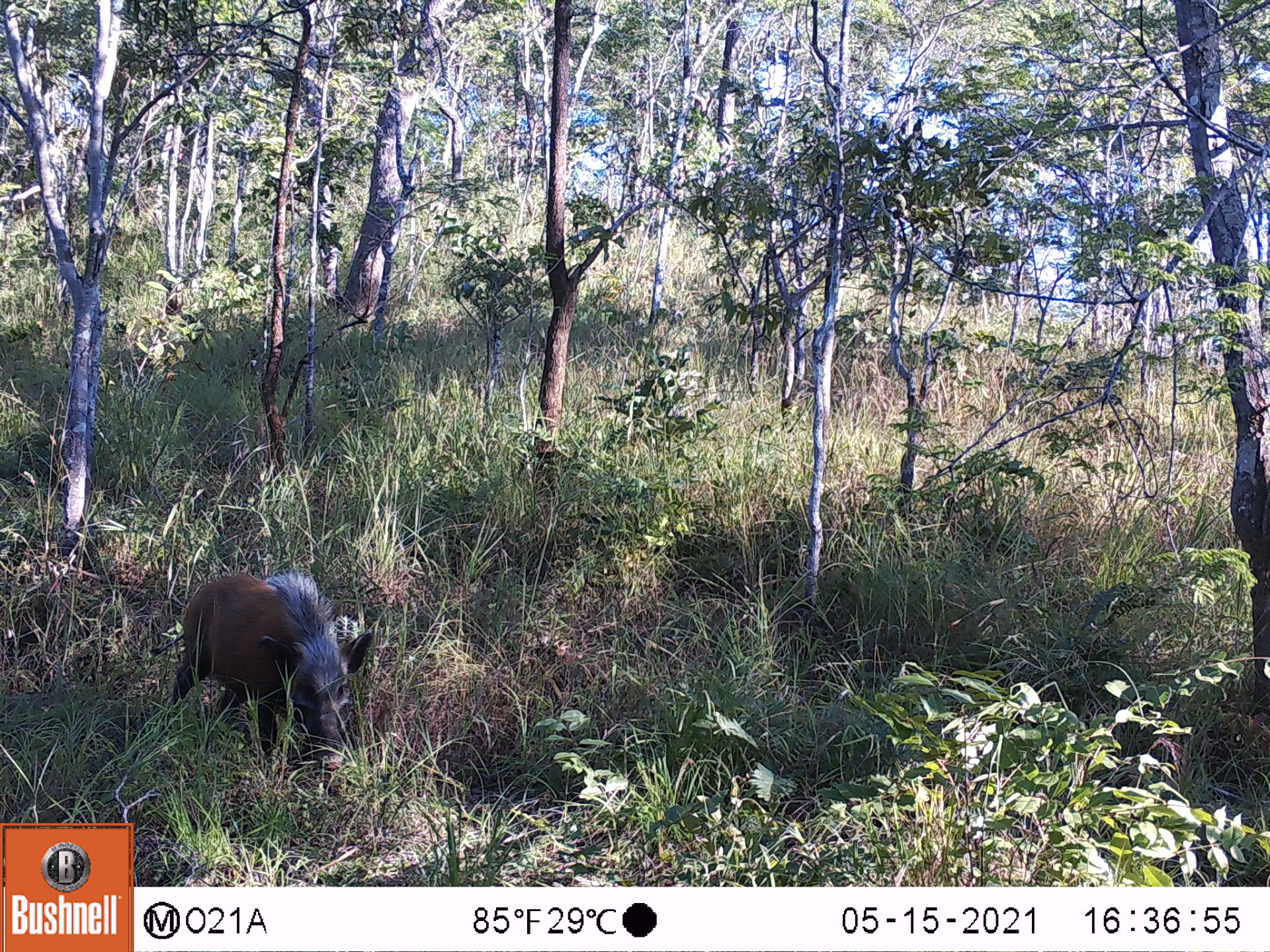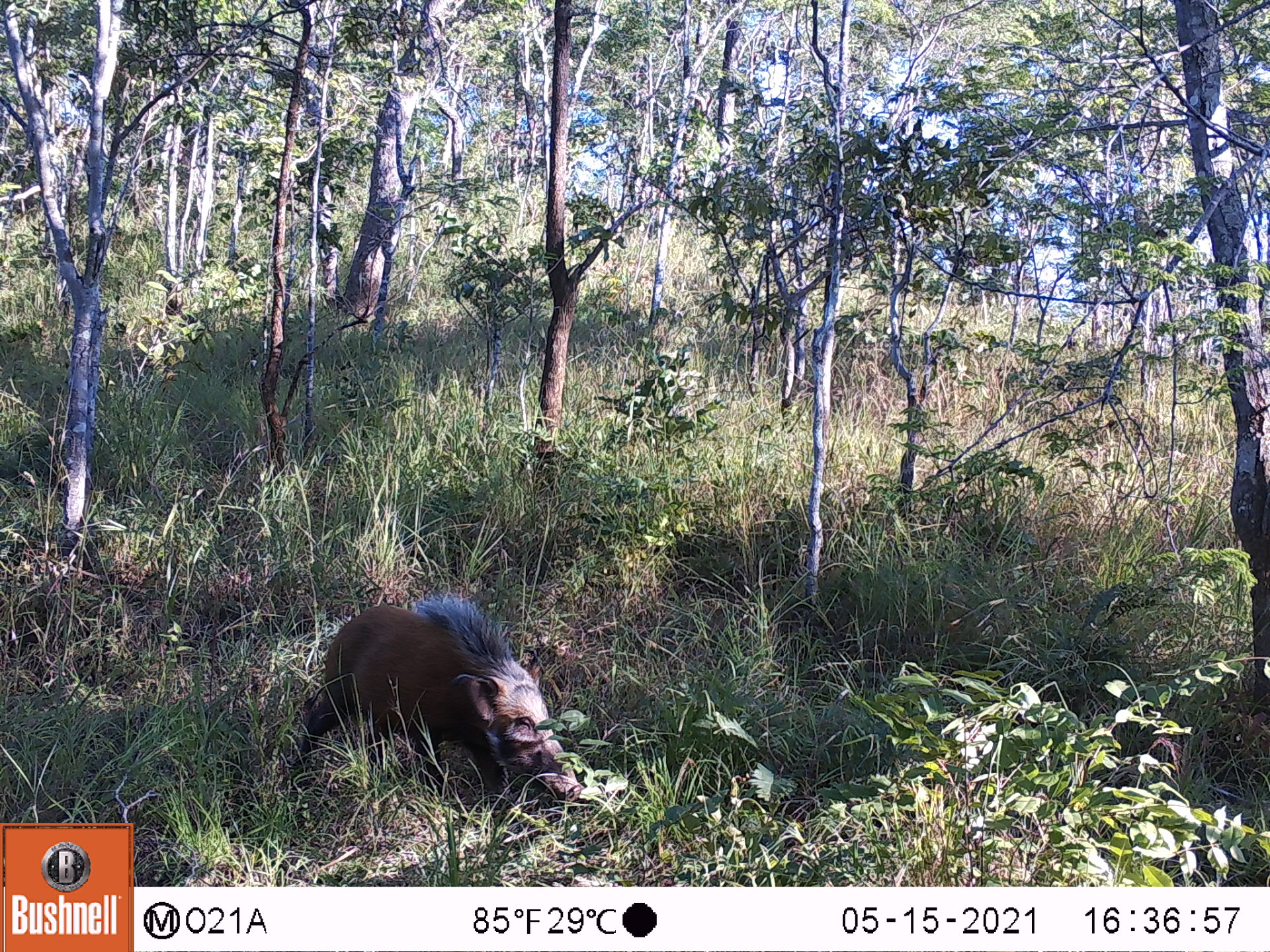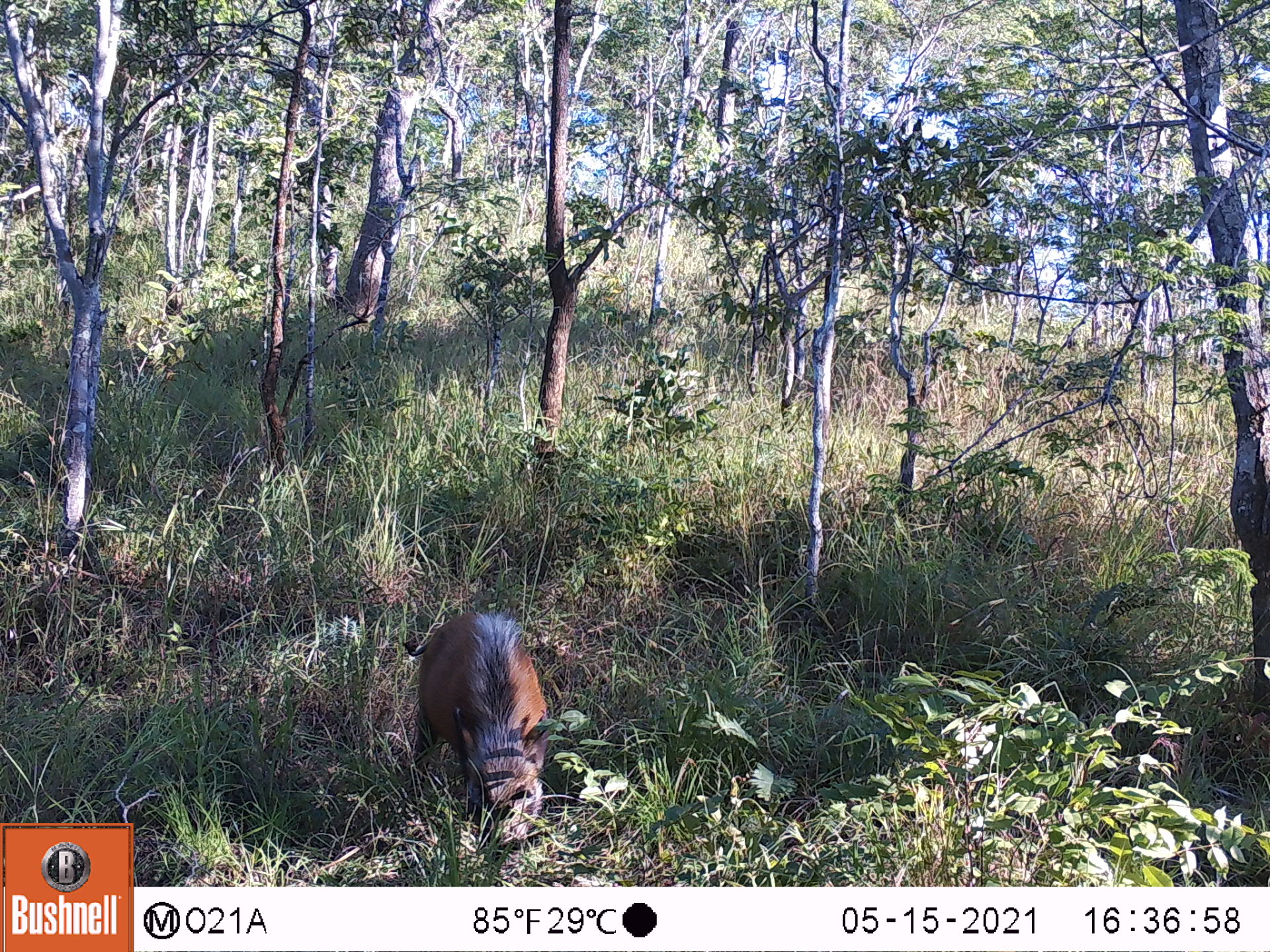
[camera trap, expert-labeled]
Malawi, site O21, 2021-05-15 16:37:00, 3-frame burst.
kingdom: Animalia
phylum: Chordata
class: Mammalia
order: Artiodactyla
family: Suidae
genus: Potamochoerus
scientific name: Potamochoerus larvatus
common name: bushpig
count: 1